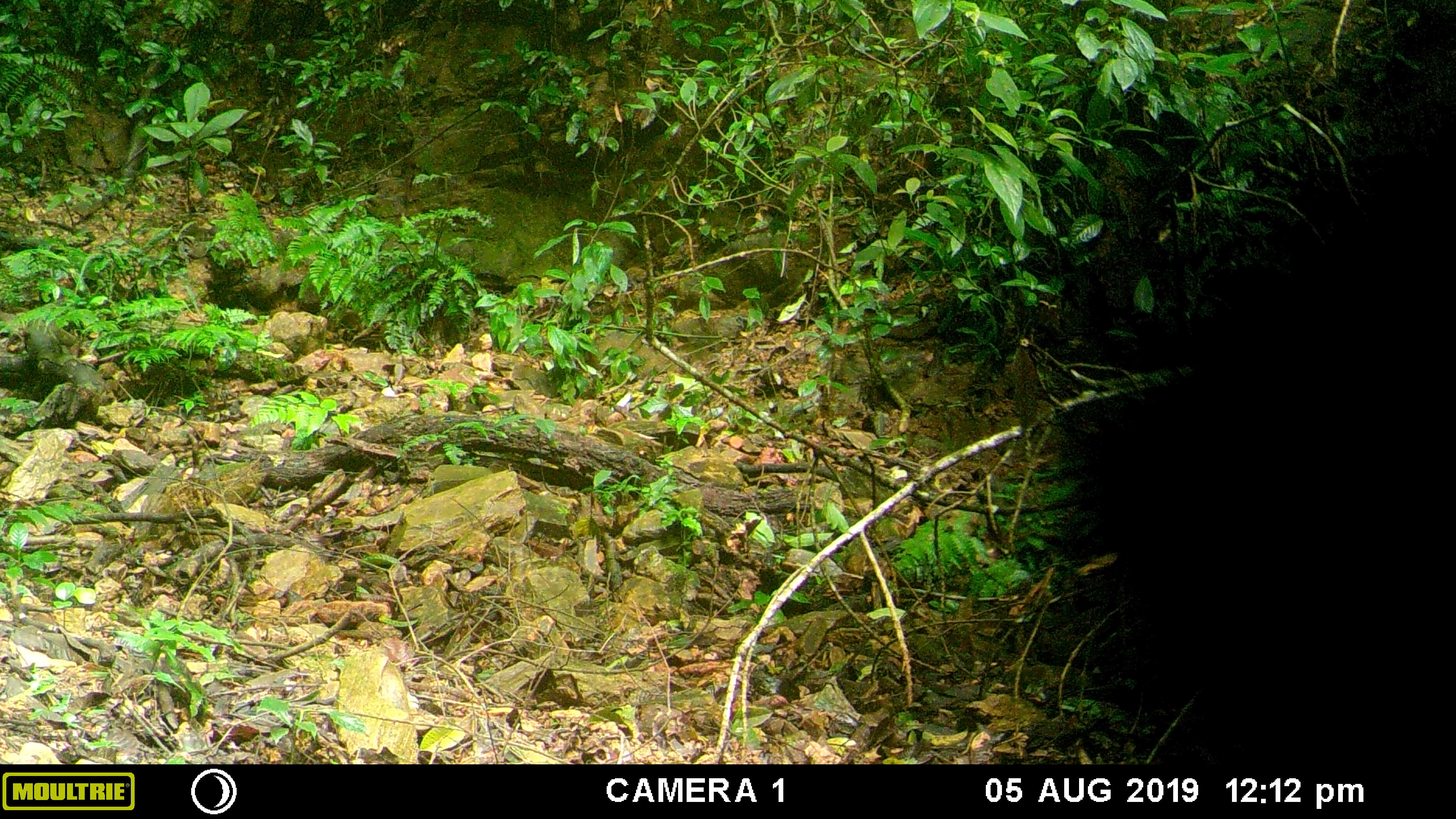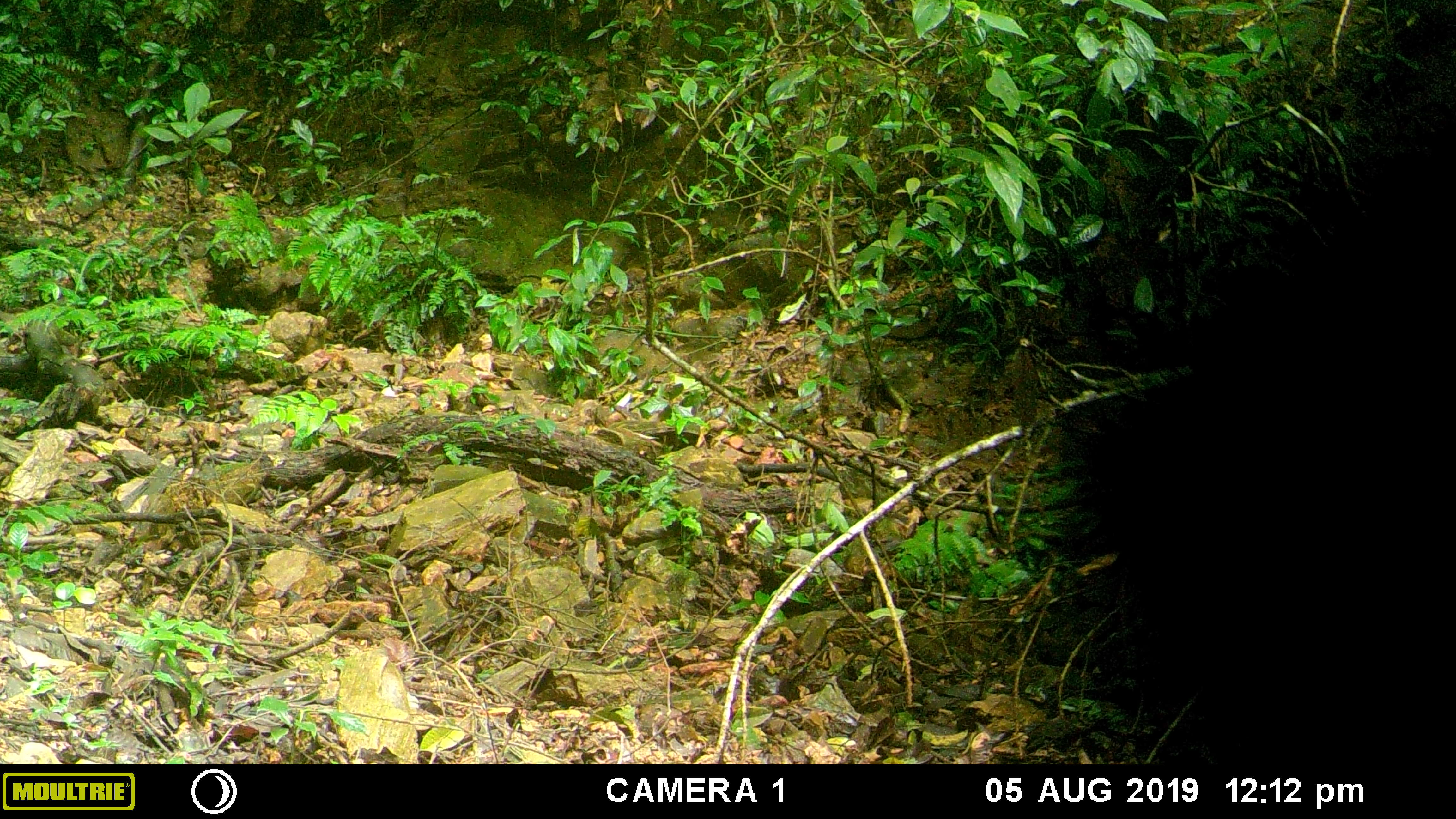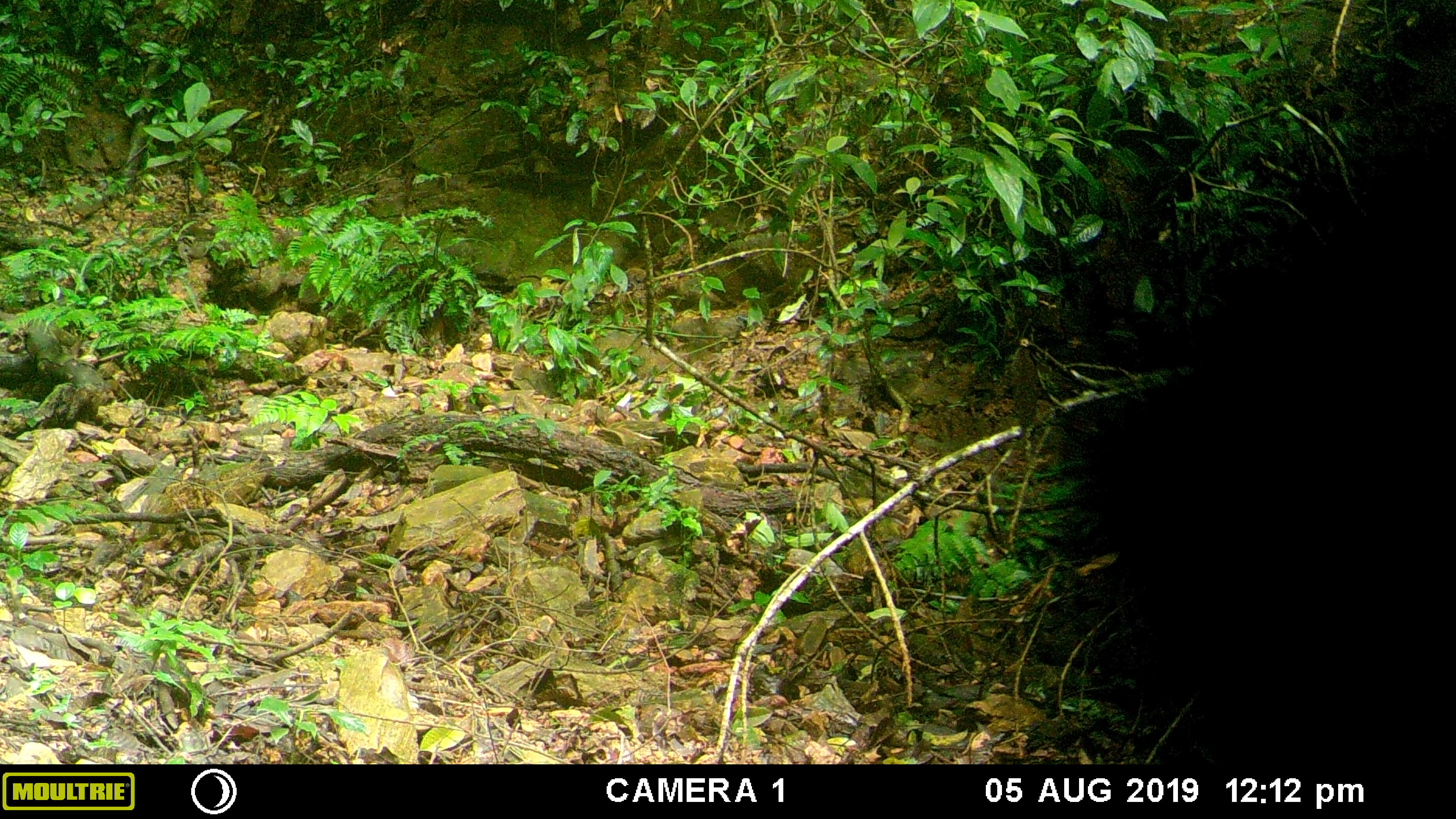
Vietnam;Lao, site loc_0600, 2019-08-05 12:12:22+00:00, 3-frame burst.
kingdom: Animalia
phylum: Chordata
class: Mammalia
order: Artiodactyla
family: Suidae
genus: Sus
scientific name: Sus scrofa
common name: eurasian wild pig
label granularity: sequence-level